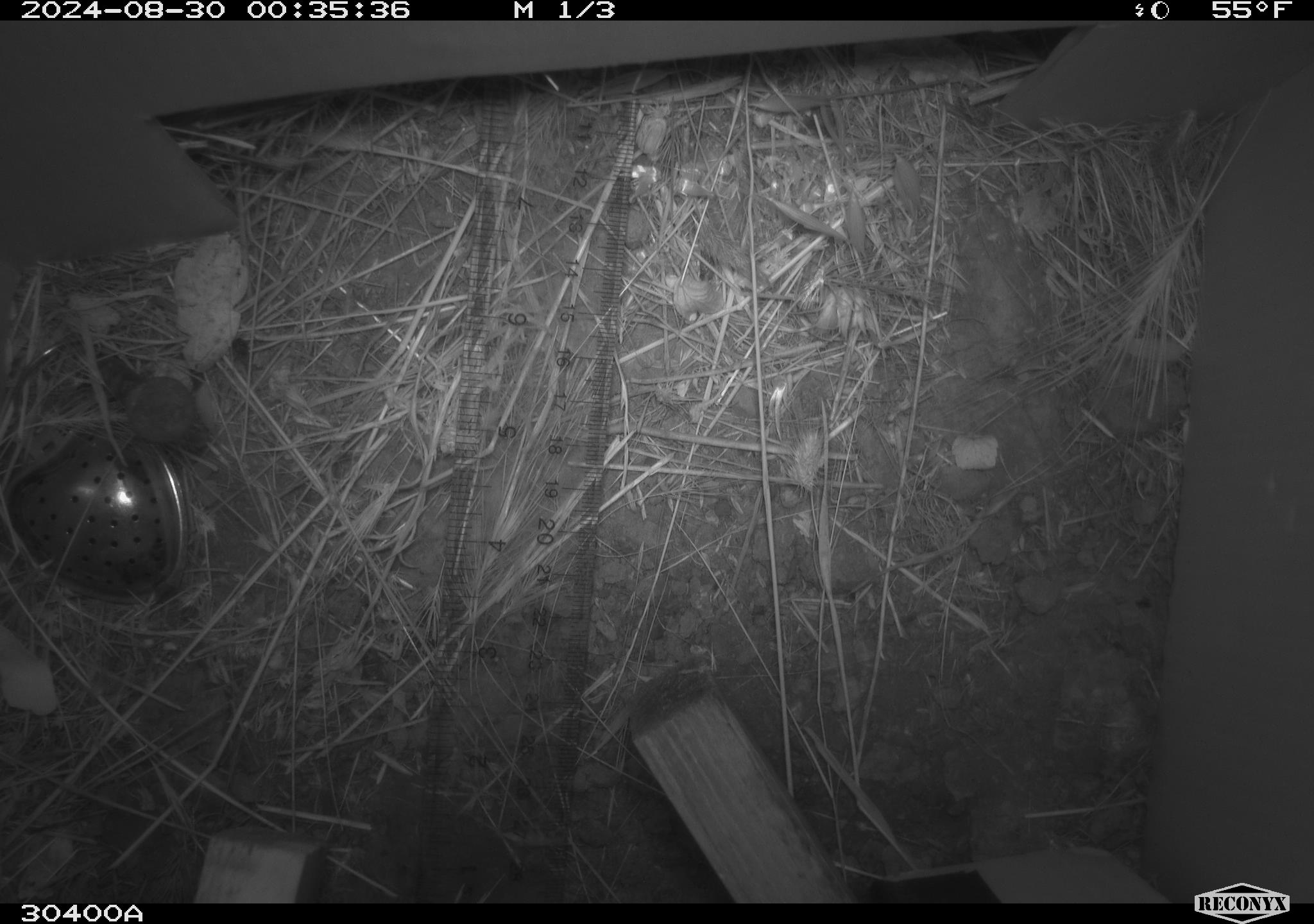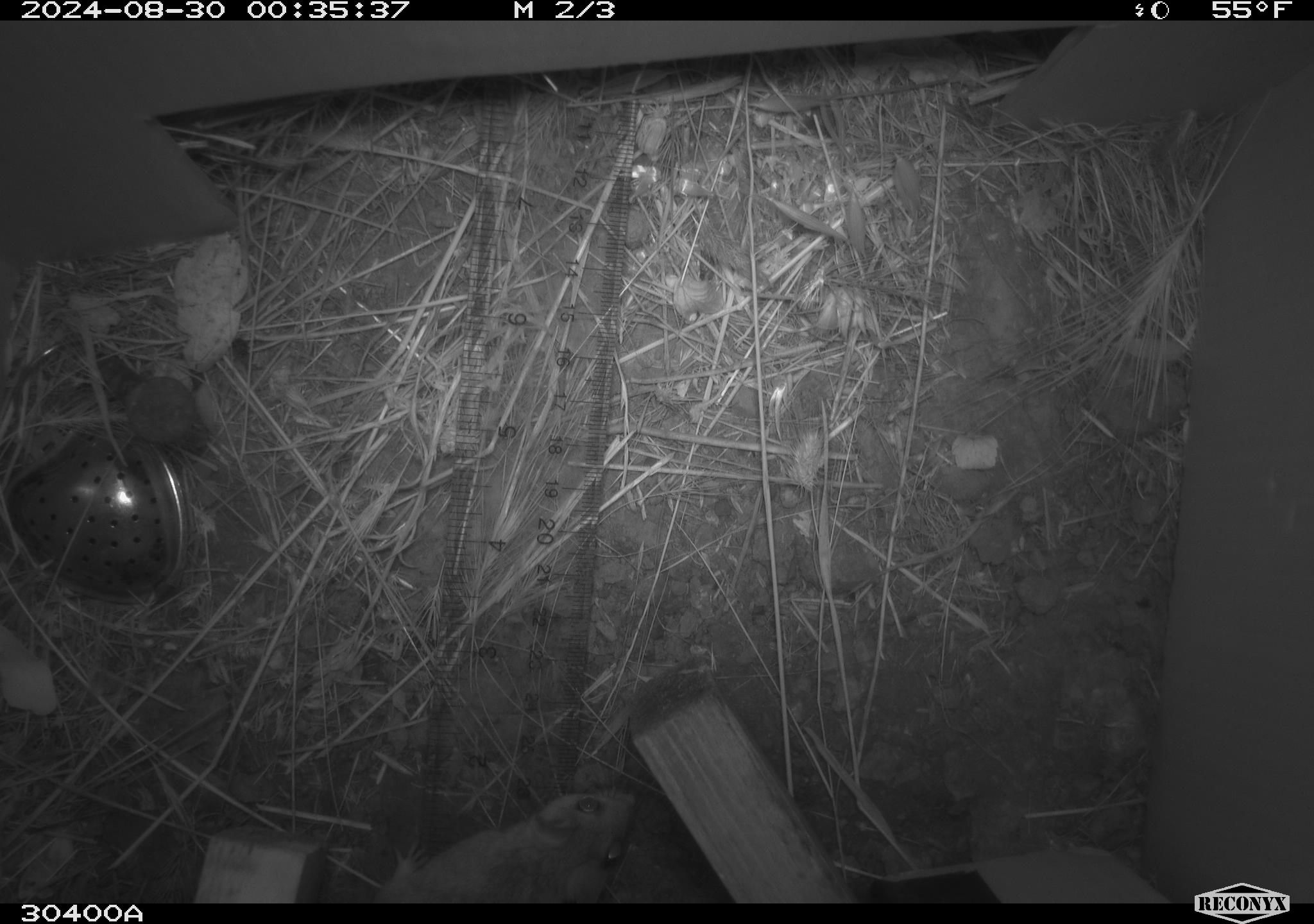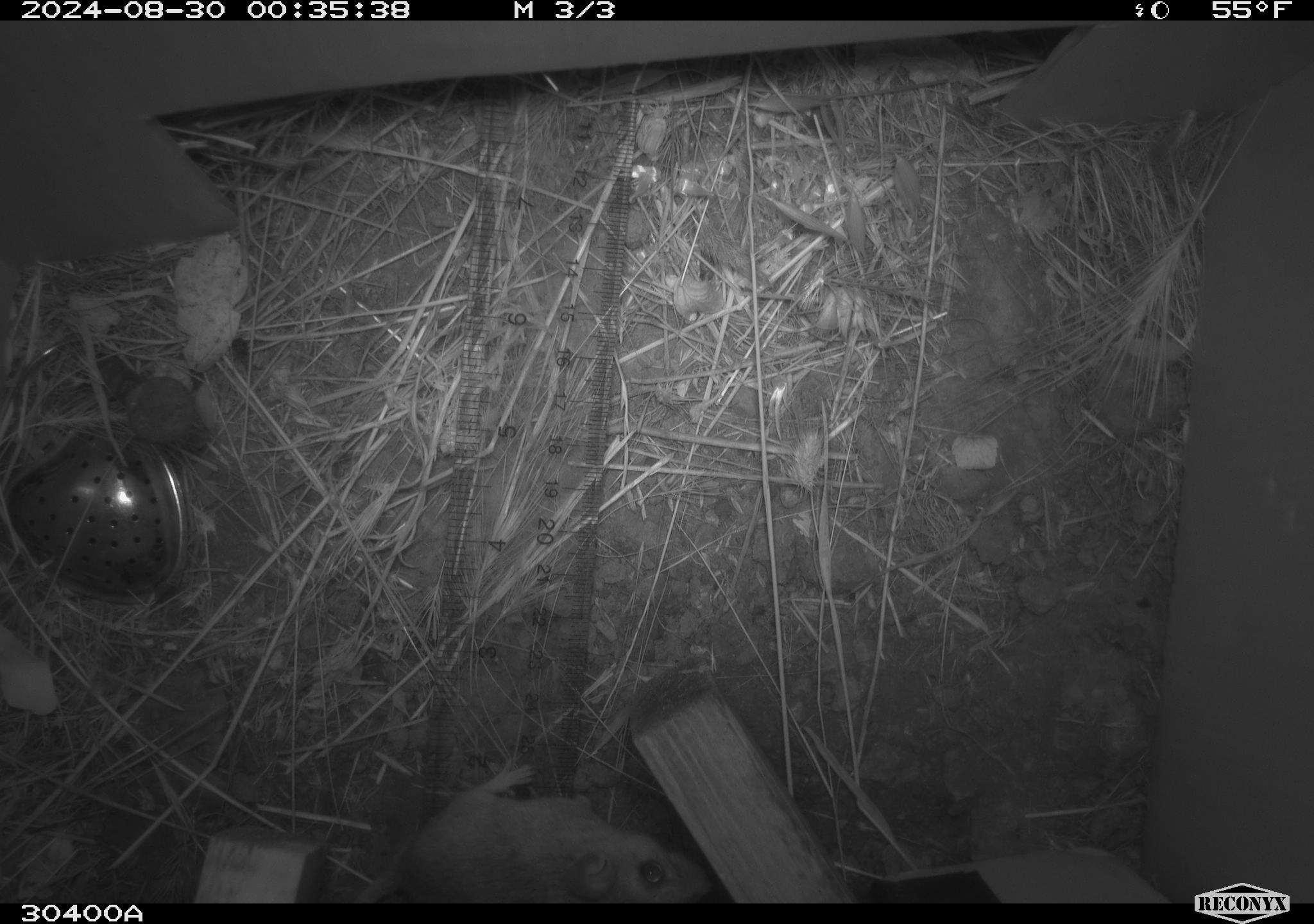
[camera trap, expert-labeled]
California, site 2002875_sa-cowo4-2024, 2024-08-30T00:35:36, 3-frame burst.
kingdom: Animalia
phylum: Chordata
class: Mammalia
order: Rodentia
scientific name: Rodentia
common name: rodent